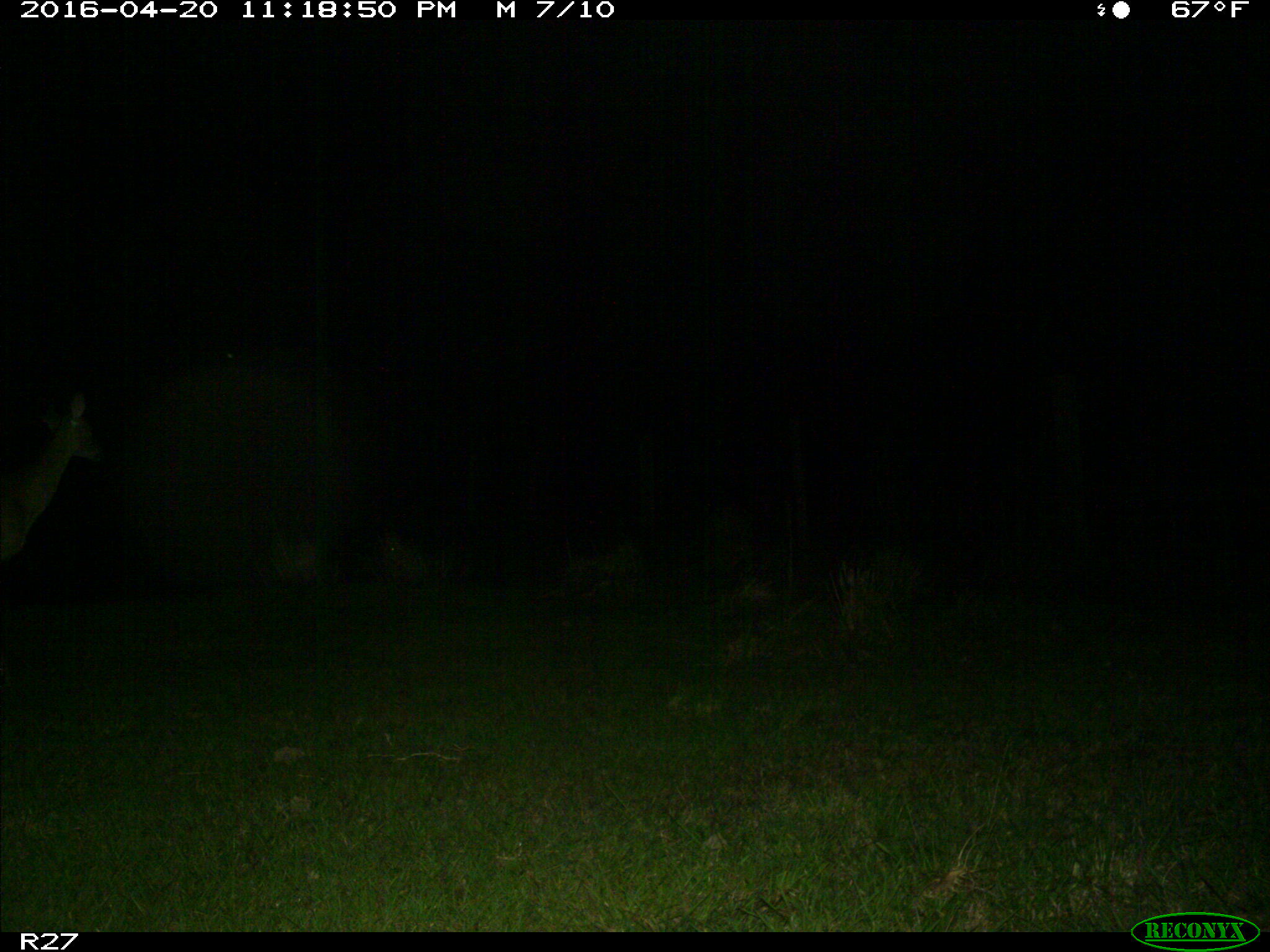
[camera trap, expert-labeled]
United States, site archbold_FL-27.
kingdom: Animalia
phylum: Chordata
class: Mammalia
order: Artiodactyla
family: Cervidae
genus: Odocoileus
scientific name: Odocoileus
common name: deer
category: unidentified deer